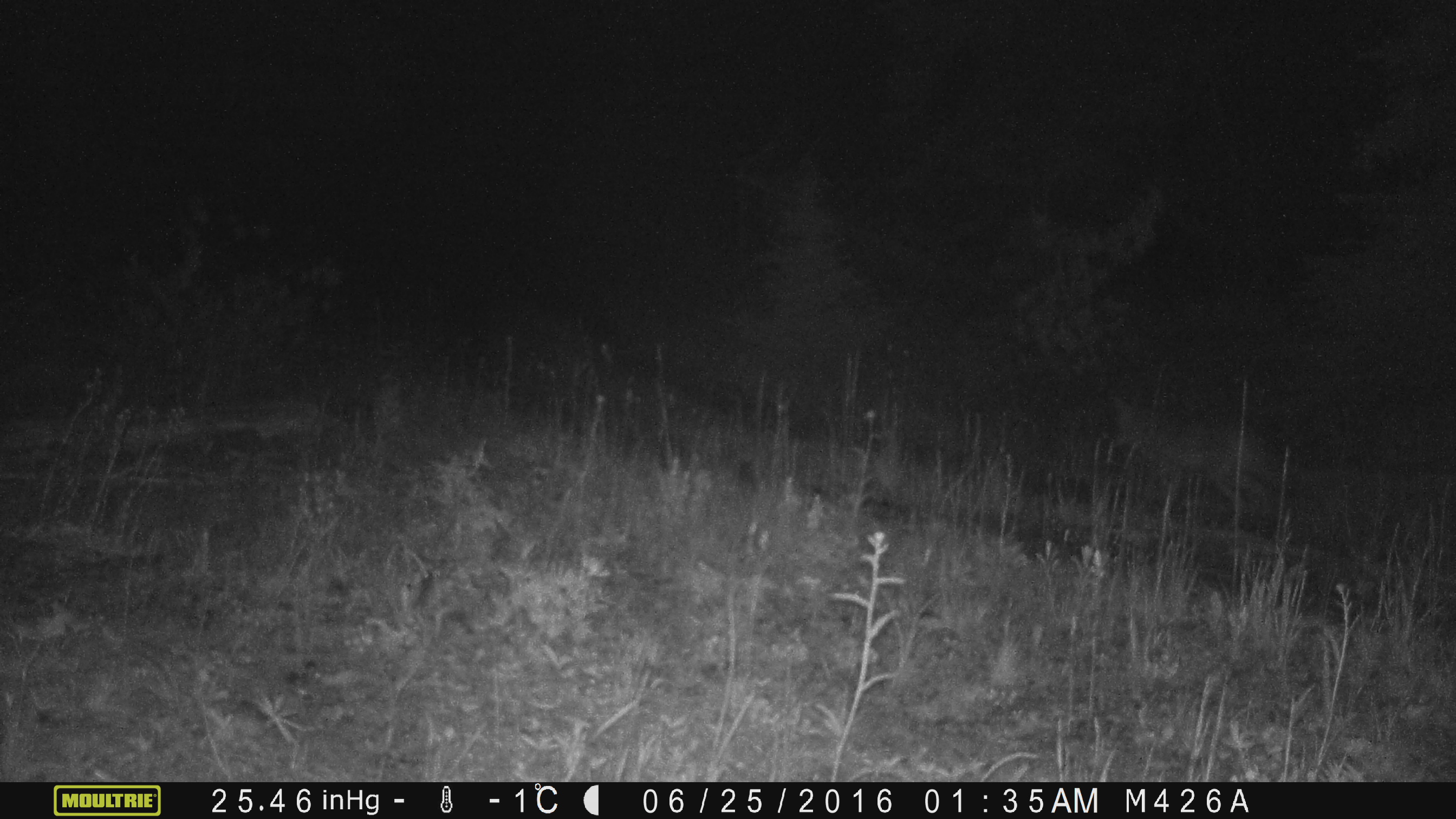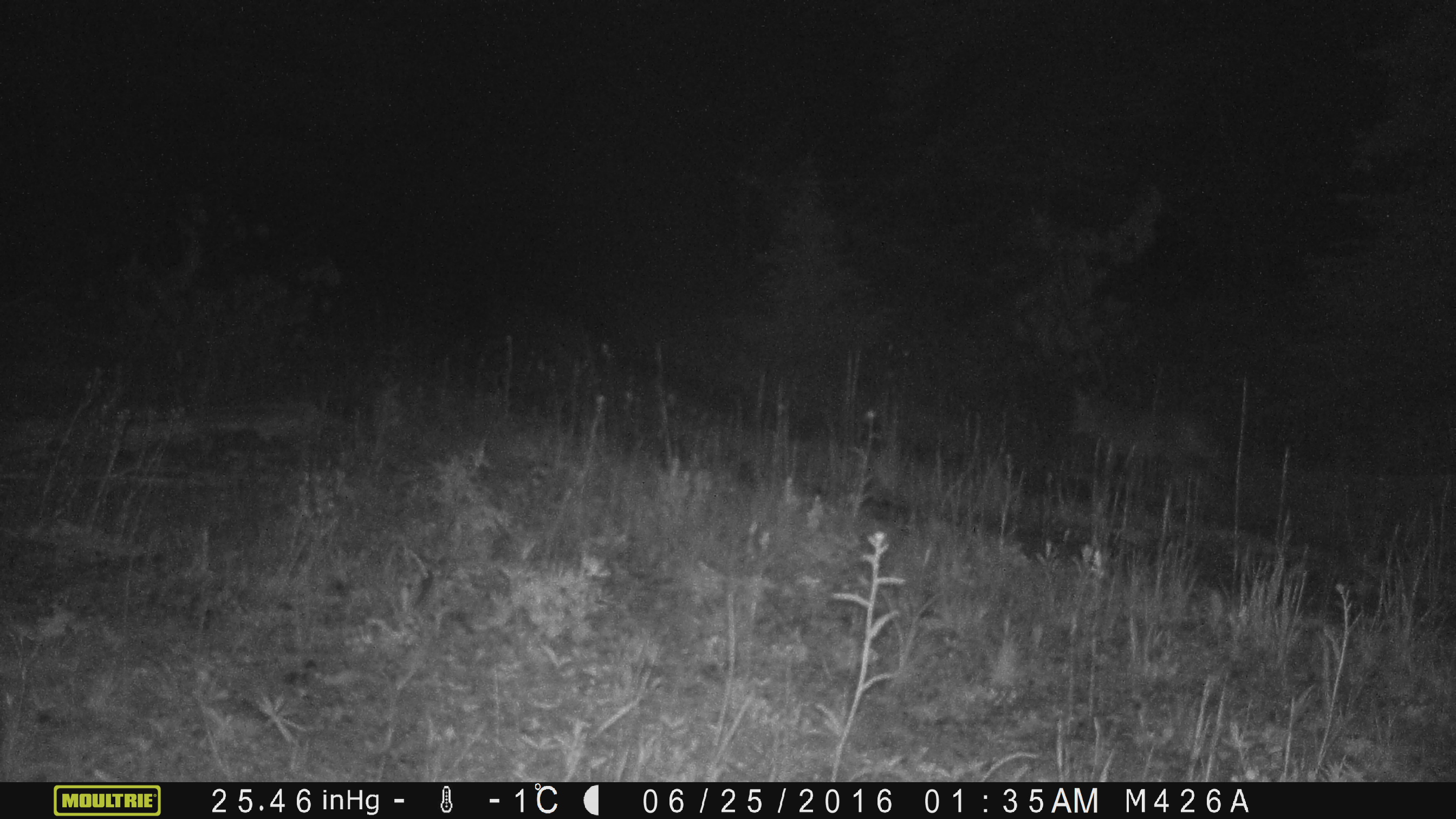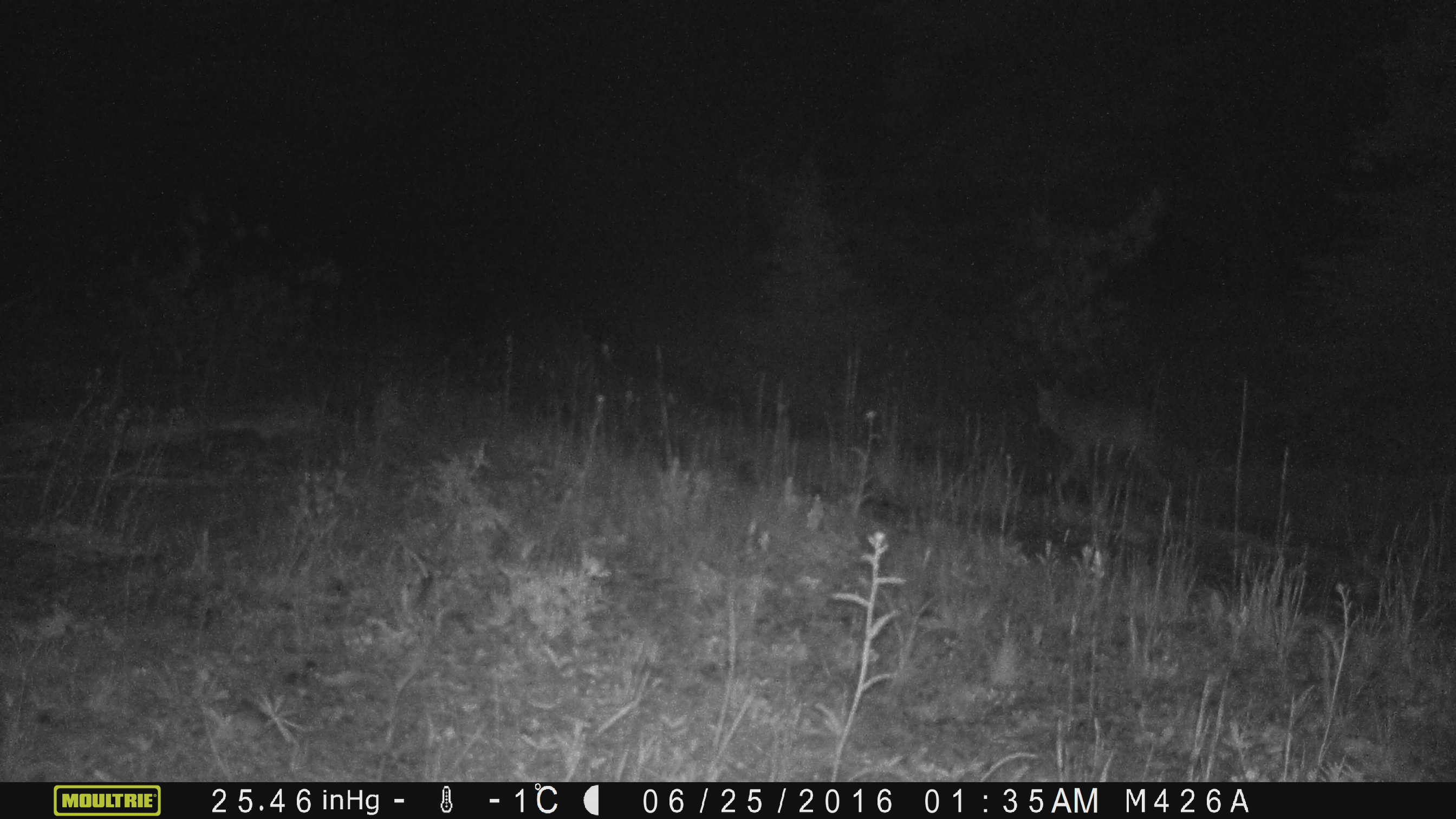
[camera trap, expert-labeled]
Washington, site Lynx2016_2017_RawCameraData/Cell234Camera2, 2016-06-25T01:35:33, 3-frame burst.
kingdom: Animalia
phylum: Chordata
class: Mammalia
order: Carnivora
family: Canidae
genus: Canis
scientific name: Canis latrans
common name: coyote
Canis latrans (coyote). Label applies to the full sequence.